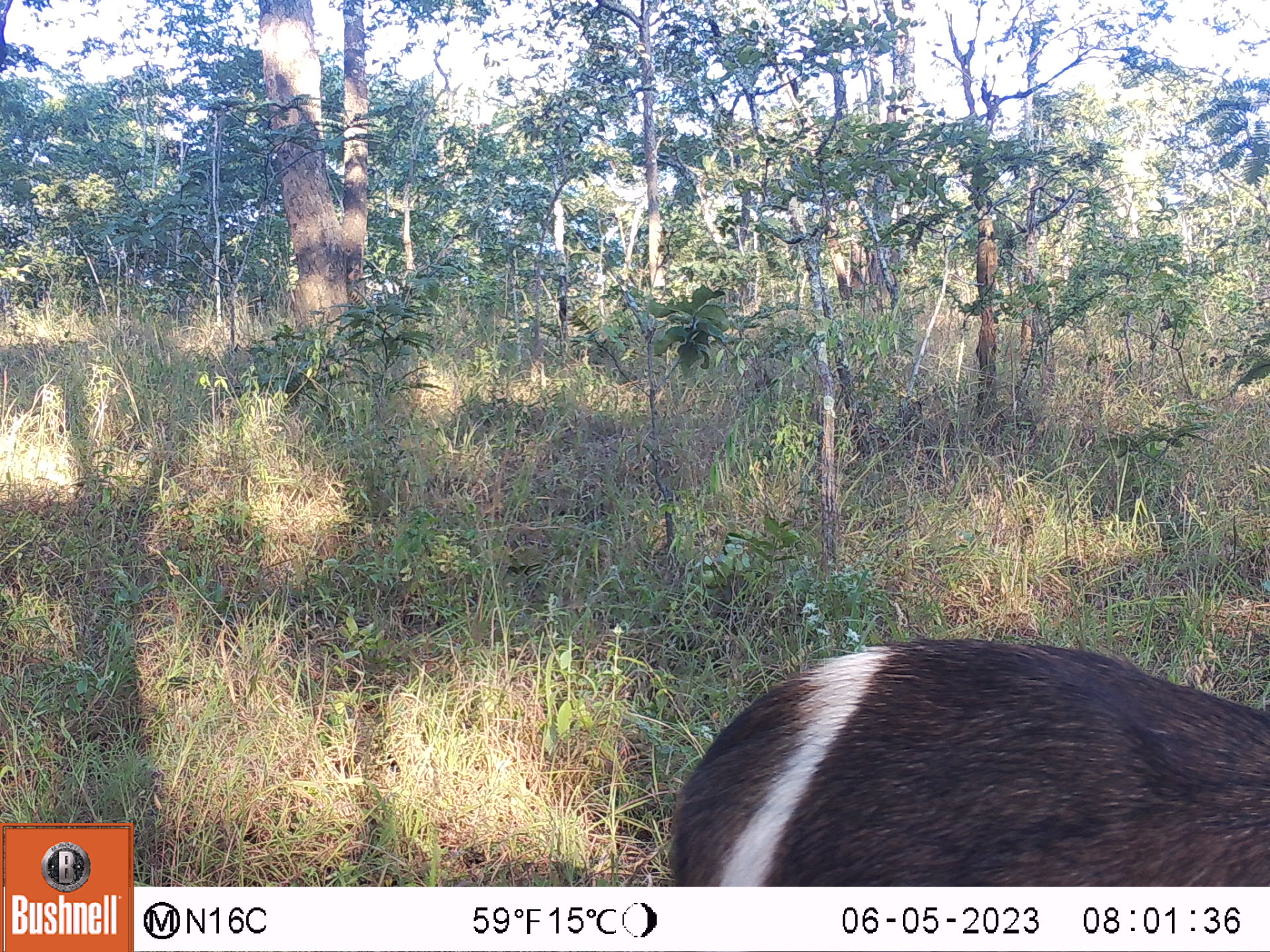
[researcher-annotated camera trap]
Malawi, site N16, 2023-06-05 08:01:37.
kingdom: Animalia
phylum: Chordata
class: Mammalia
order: Artiodactyla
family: Bovidae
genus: Kobus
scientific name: Kobus ellipsiprymnus ellipsiprymnus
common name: common waterbuck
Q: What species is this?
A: Common waterbuck (Kobus ellipsiprymnus ellipsiprymnus).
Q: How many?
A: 1.